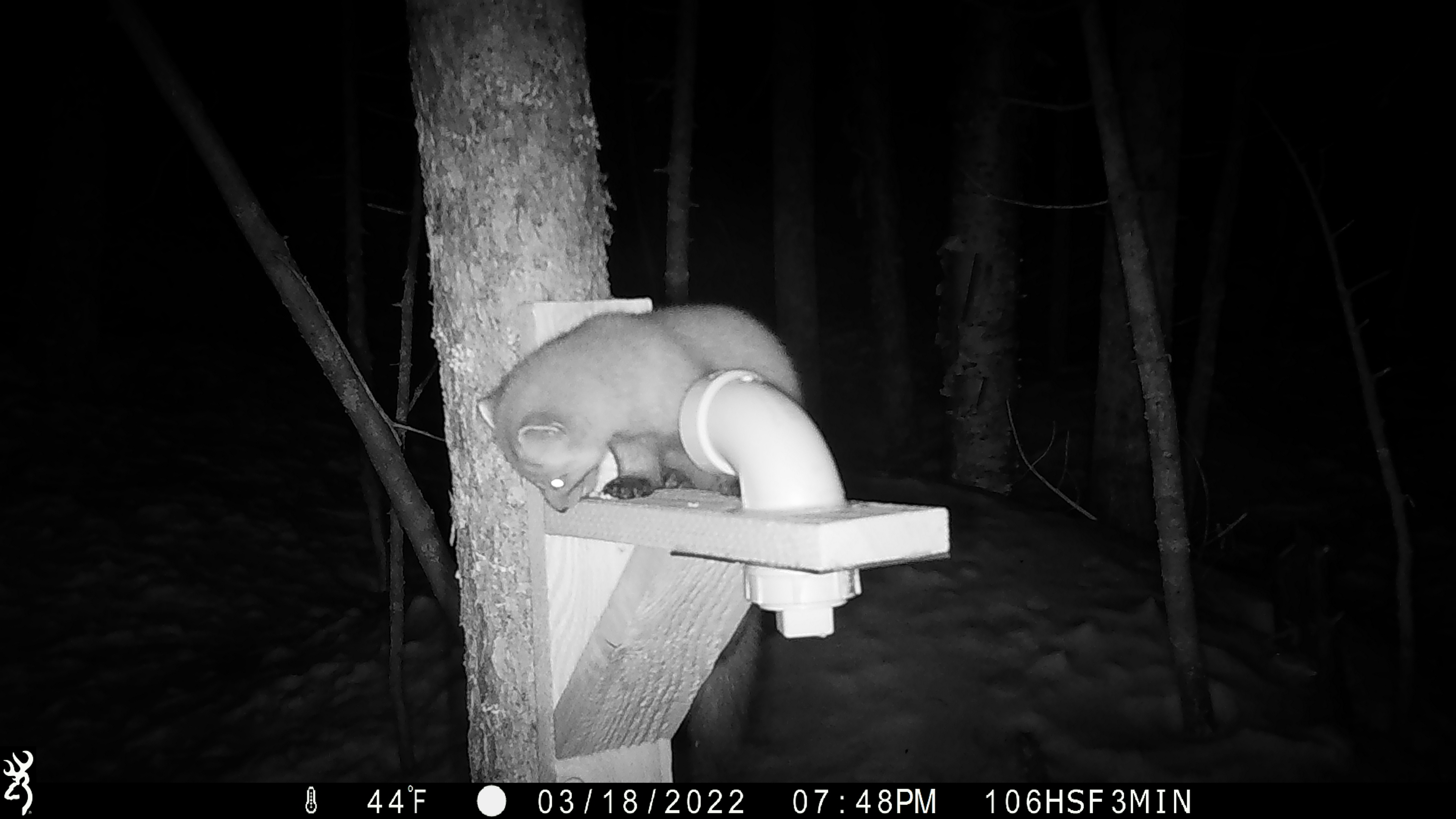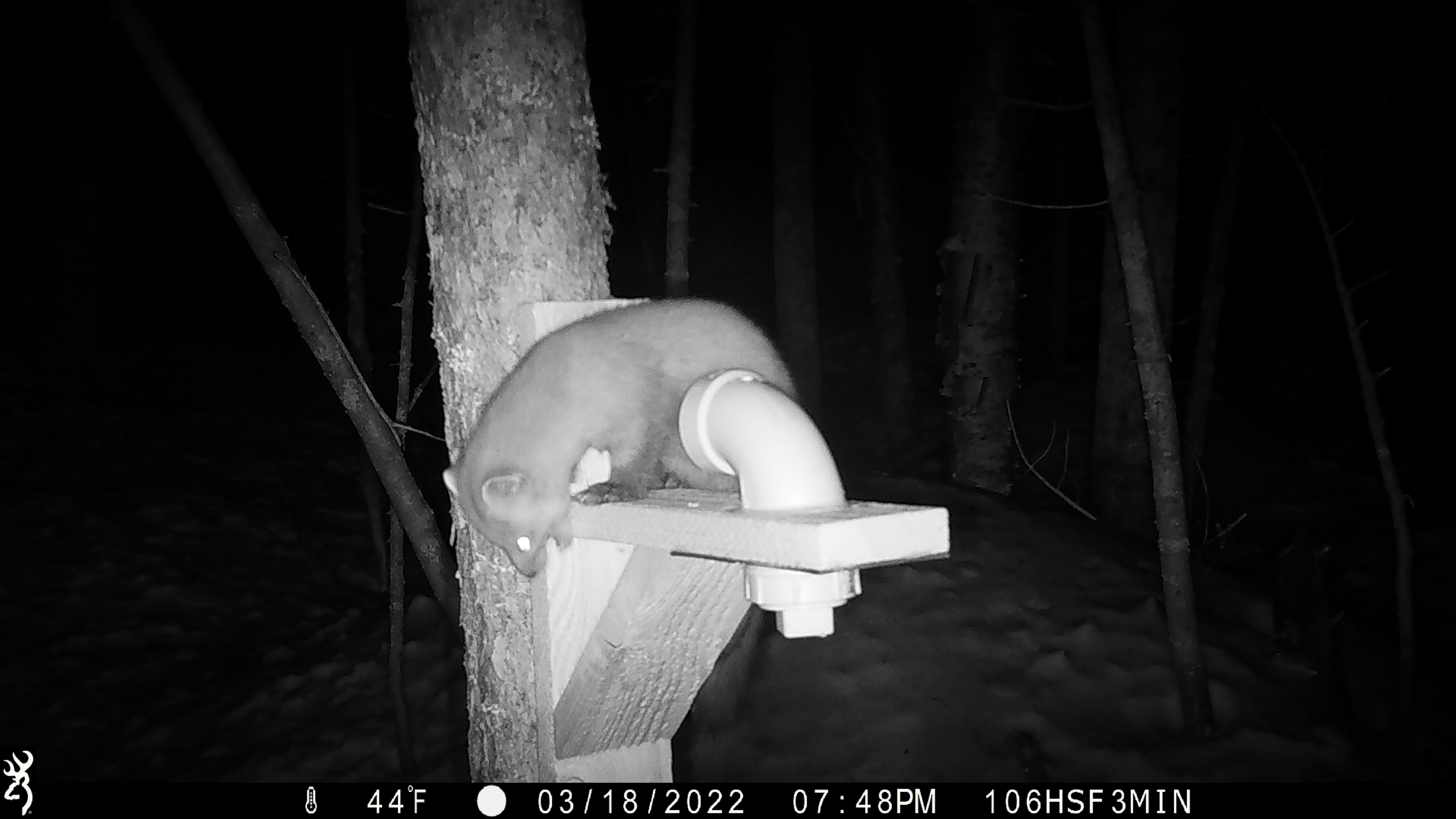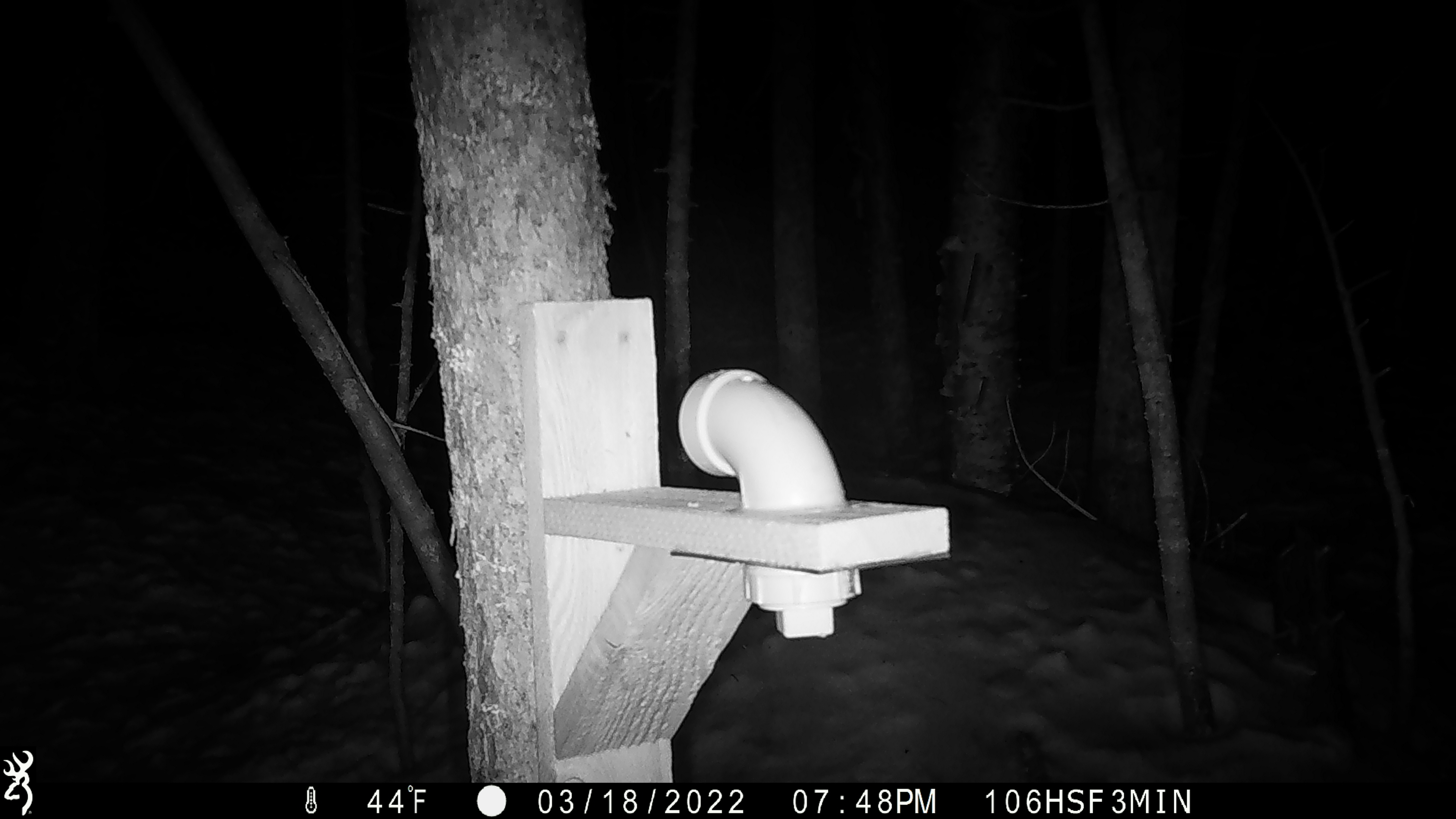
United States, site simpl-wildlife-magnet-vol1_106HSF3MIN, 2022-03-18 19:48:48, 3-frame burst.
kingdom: Animalia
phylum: Chordata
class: Mammalia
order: Carnivora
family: Mustelidae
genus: Martes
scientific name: Martes americana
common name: american marten